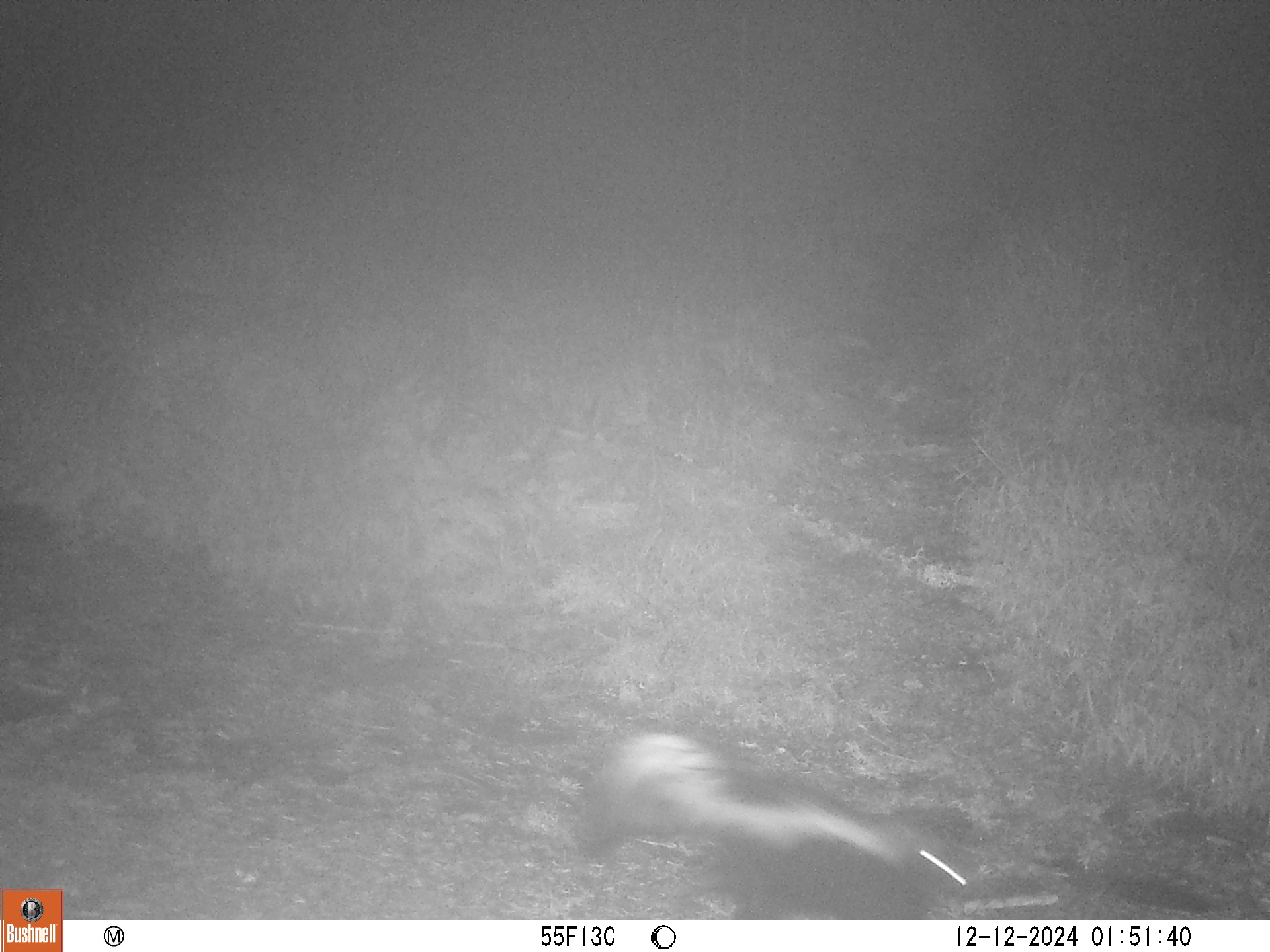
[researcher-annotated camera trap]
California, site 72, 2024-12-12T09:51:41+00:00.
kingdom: Animalia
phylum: Chordata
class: Mammalia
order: Carnivora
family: Mephitidae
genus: Mephitis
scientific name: Mephitis mephitis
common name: striped skunk